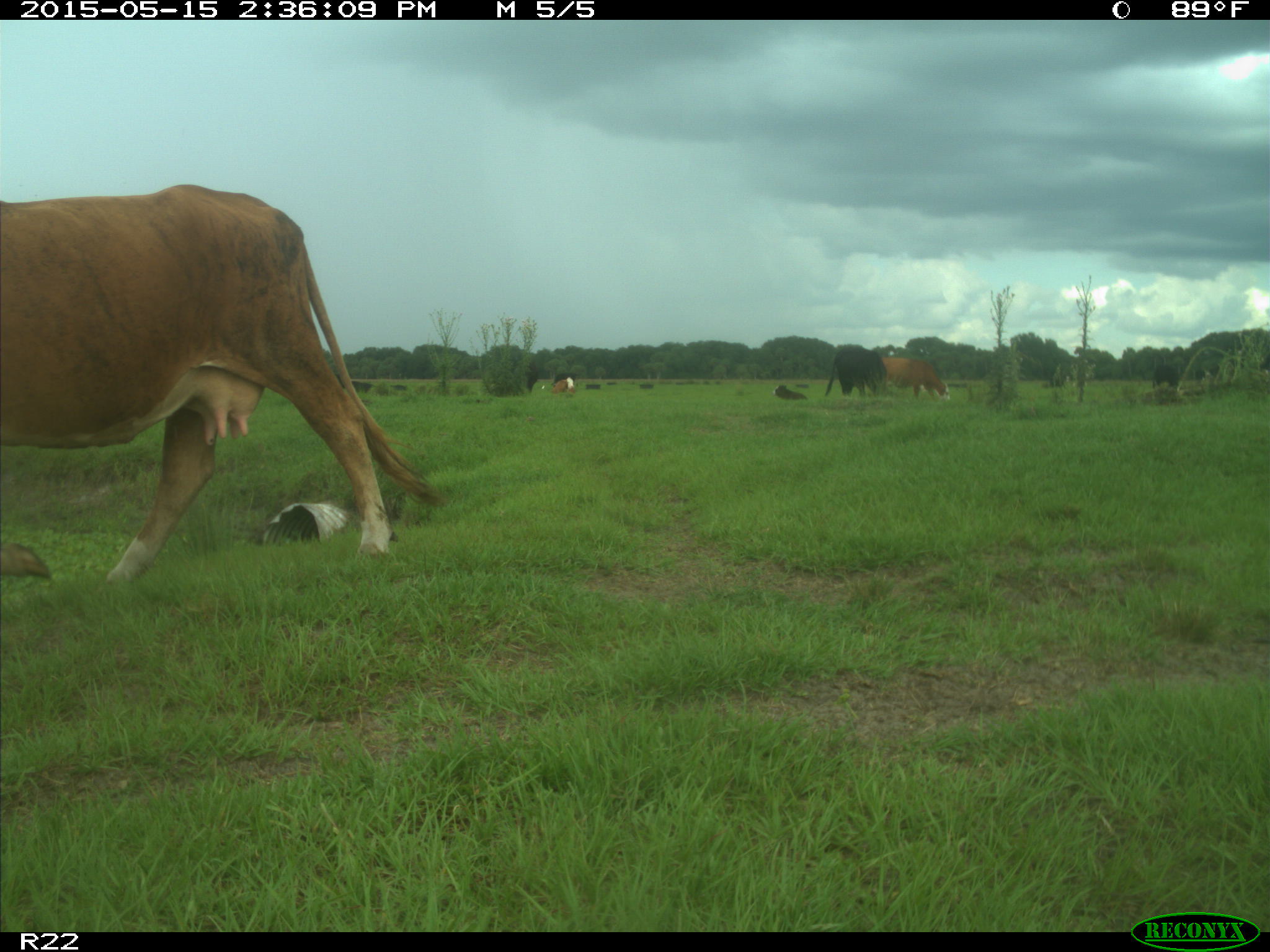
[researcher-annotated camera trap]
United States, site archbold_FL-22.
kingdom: Animalia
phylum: Chordata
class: Mammalia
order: Artiodactyla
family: Bovidae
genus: Bos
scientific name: Bos taurus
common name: domestic cow